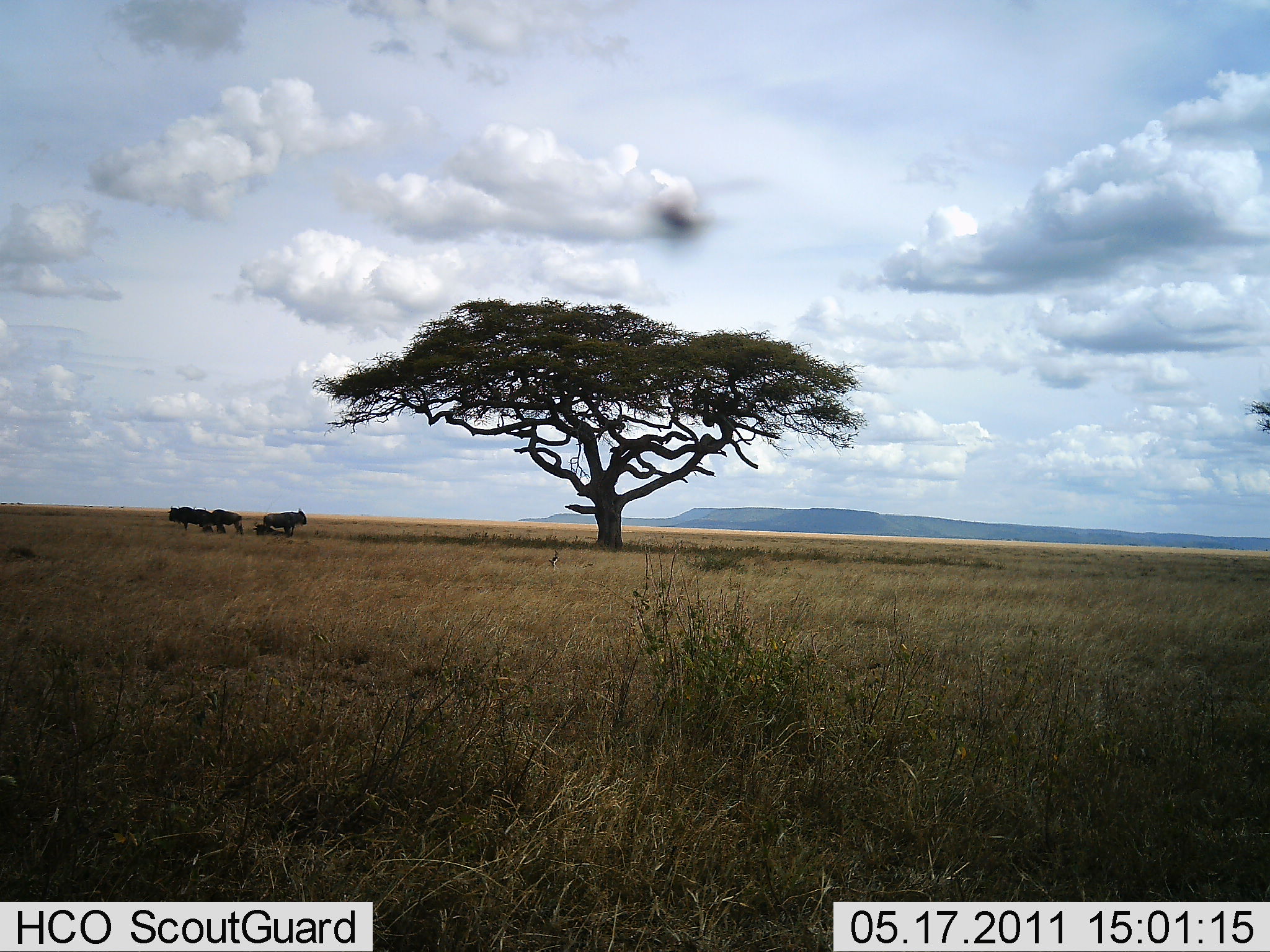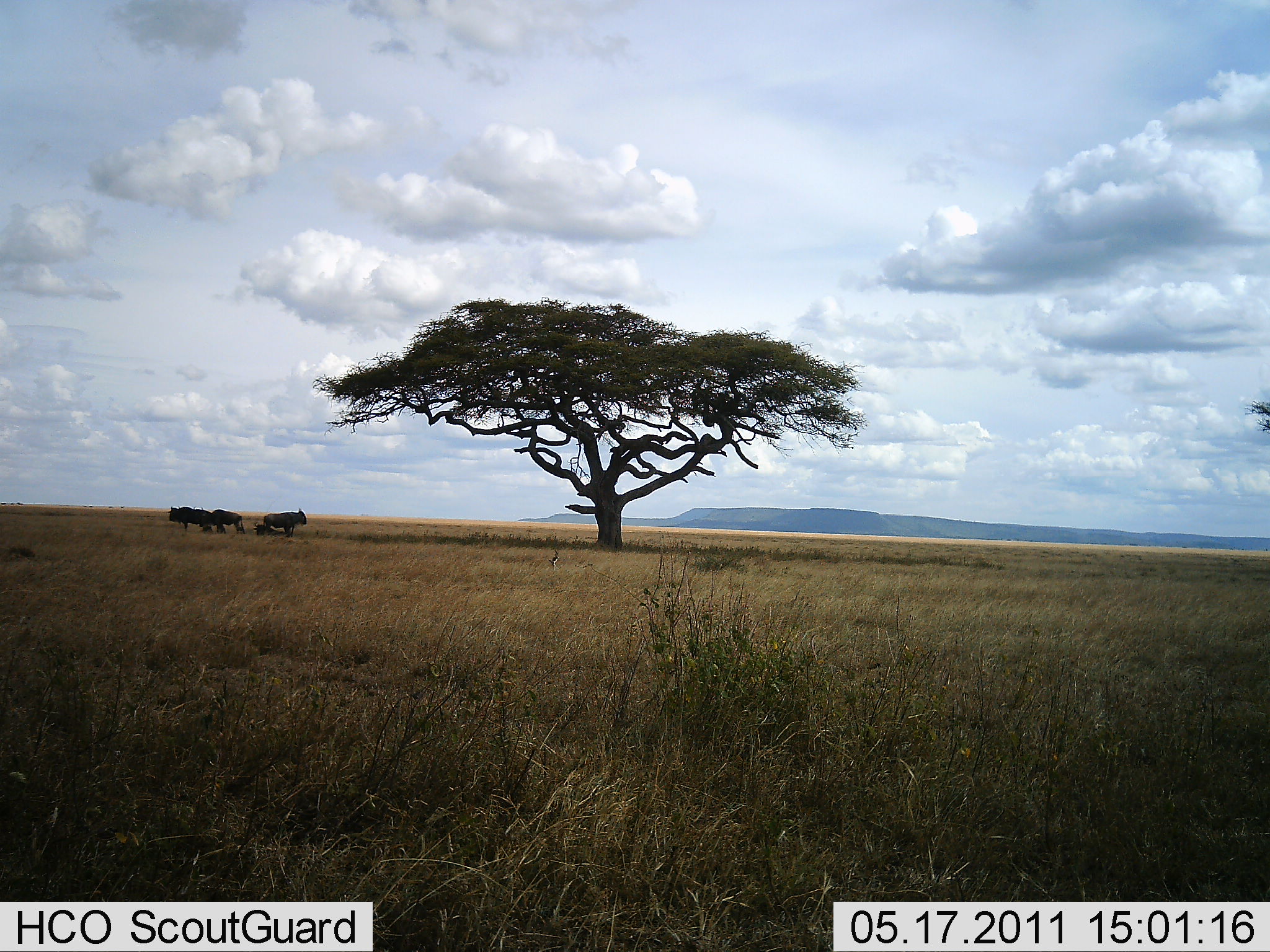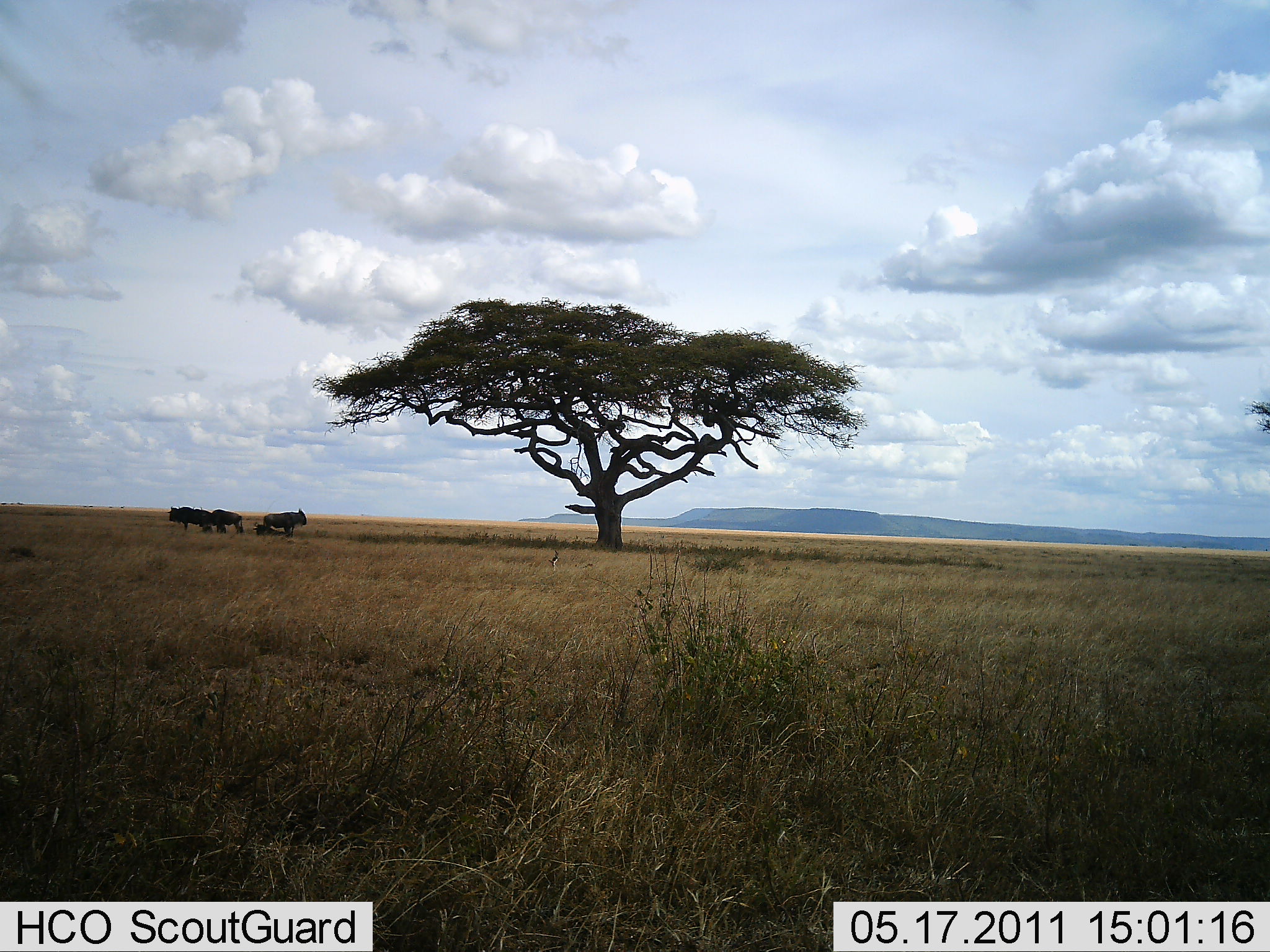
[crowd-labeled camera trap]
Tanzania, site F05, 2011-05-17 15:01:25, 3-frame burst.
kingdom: Animalia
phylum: Chordata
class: Mammalia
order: Artiodactyla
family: Bovidae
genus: Connochaetes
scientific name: Connochaetes taurinus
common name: blue wildebeest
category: wildebeest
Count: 4.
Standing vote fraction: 64%.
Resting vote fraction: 64%.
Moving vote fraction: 0%.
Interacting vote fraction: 0%.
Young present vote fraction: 0%.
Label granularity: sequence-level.